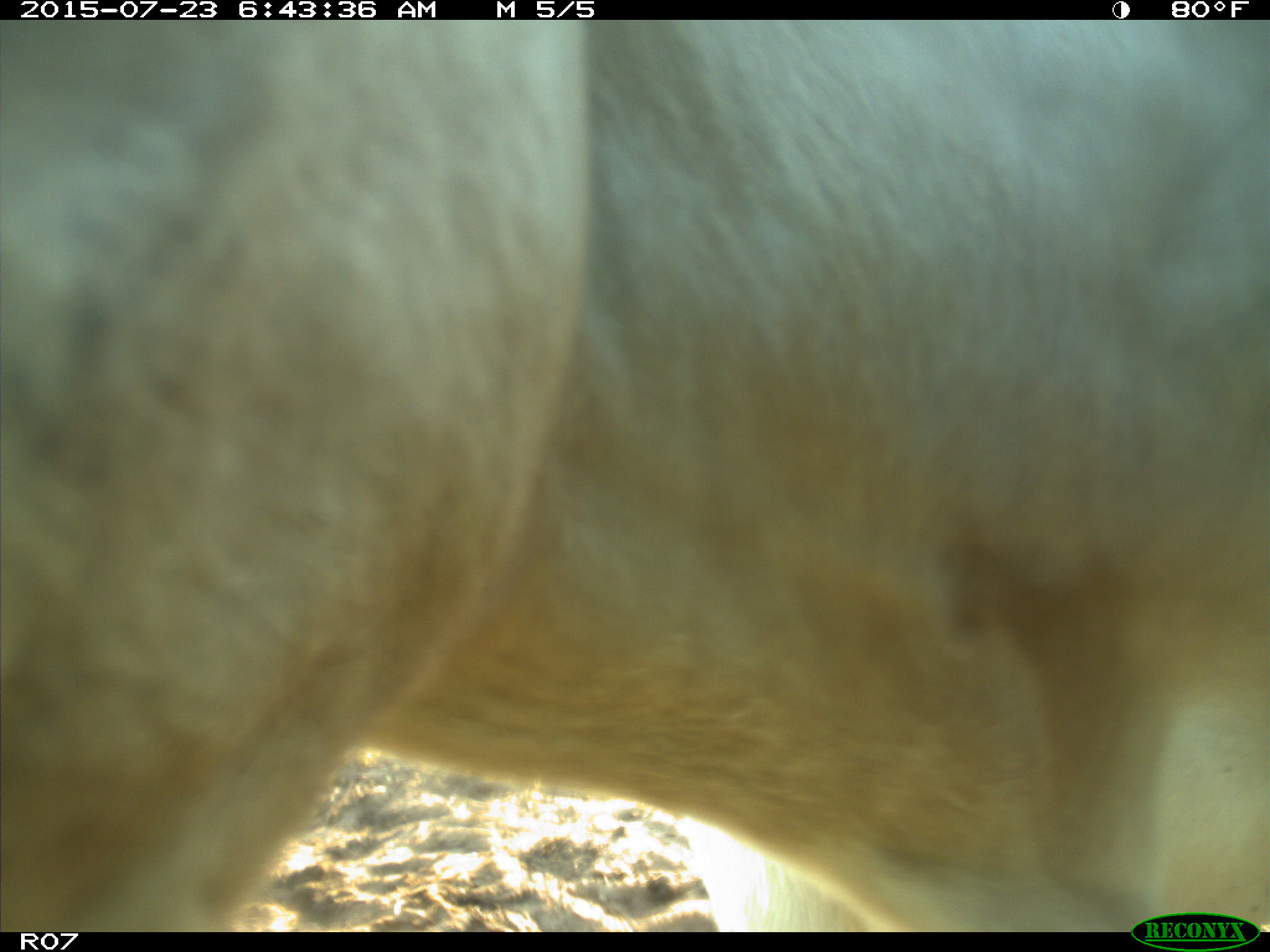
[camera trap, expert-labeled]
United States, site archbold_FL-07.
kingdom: Animalia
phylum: Chordata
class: Mammalia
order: Artiodactyla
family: Bovidae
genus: Bos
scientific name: Bos taurus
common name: domestic cow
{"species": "Bos taurus (domestic cow)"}